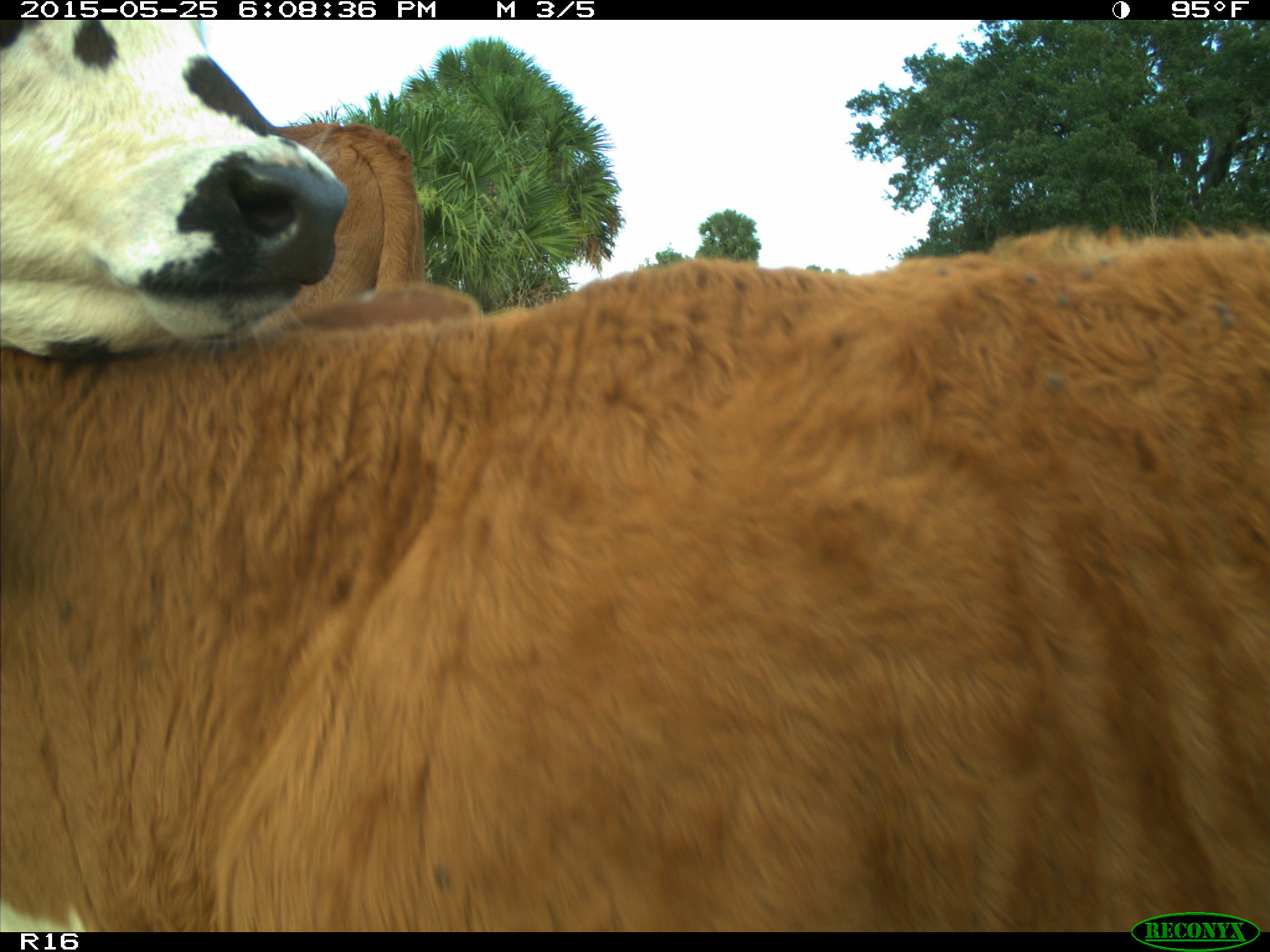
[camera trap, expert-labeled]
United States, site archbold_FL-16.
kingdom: Animalia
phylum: Chordata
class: Mammalia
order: Artiodactyla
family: Bovidae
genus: Bos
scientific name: Bos taurus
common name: domestic cow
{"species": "Bos taurus (domestic cow)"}